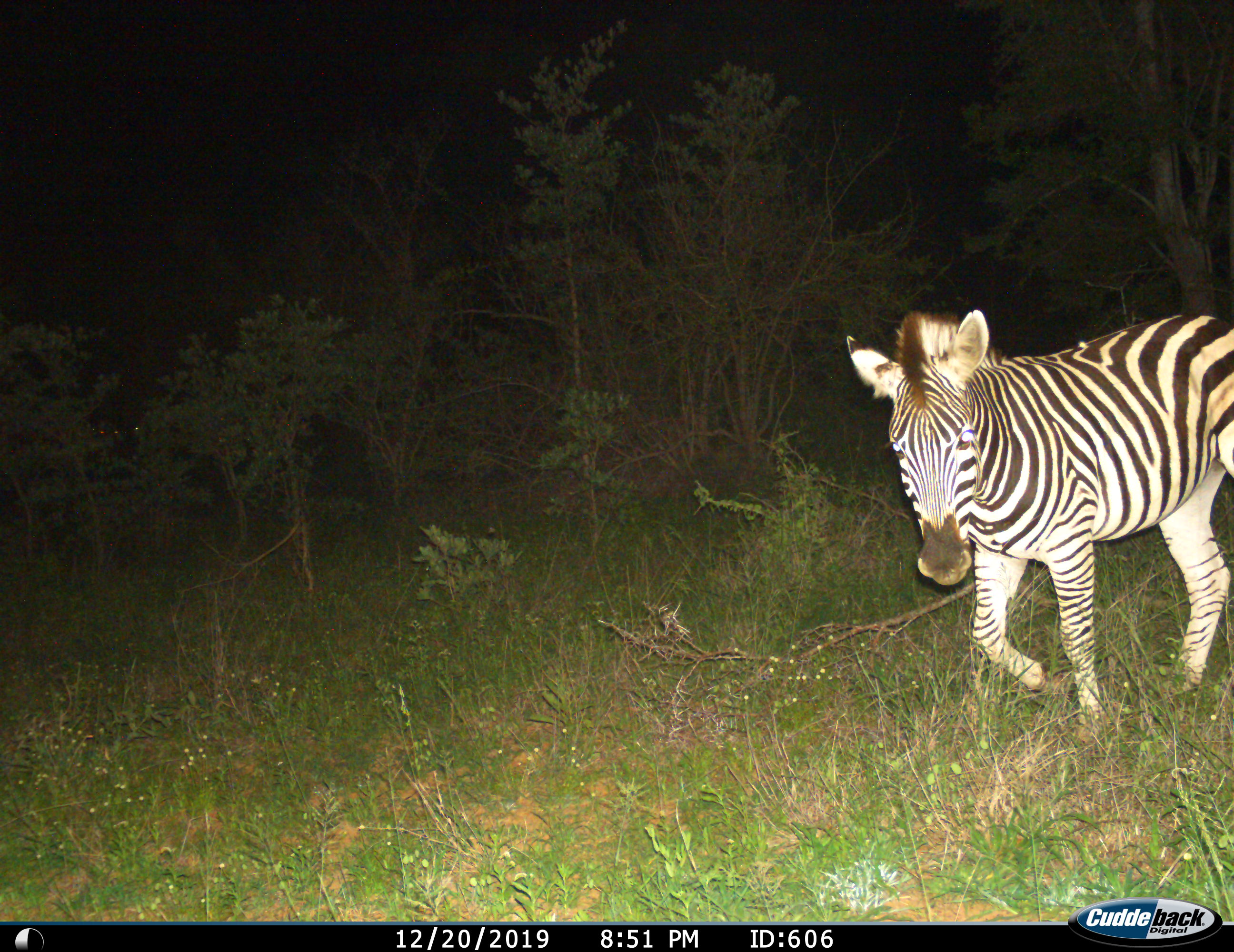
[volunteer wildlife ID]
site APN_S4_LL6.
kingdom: Animalia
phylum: Chordata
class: Mammalia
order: Perissodactyla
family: Equidae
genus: Equus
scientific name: Equus quagga burchellii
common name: burchell's zebra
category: zebraburchells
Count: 1.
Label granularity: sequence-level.